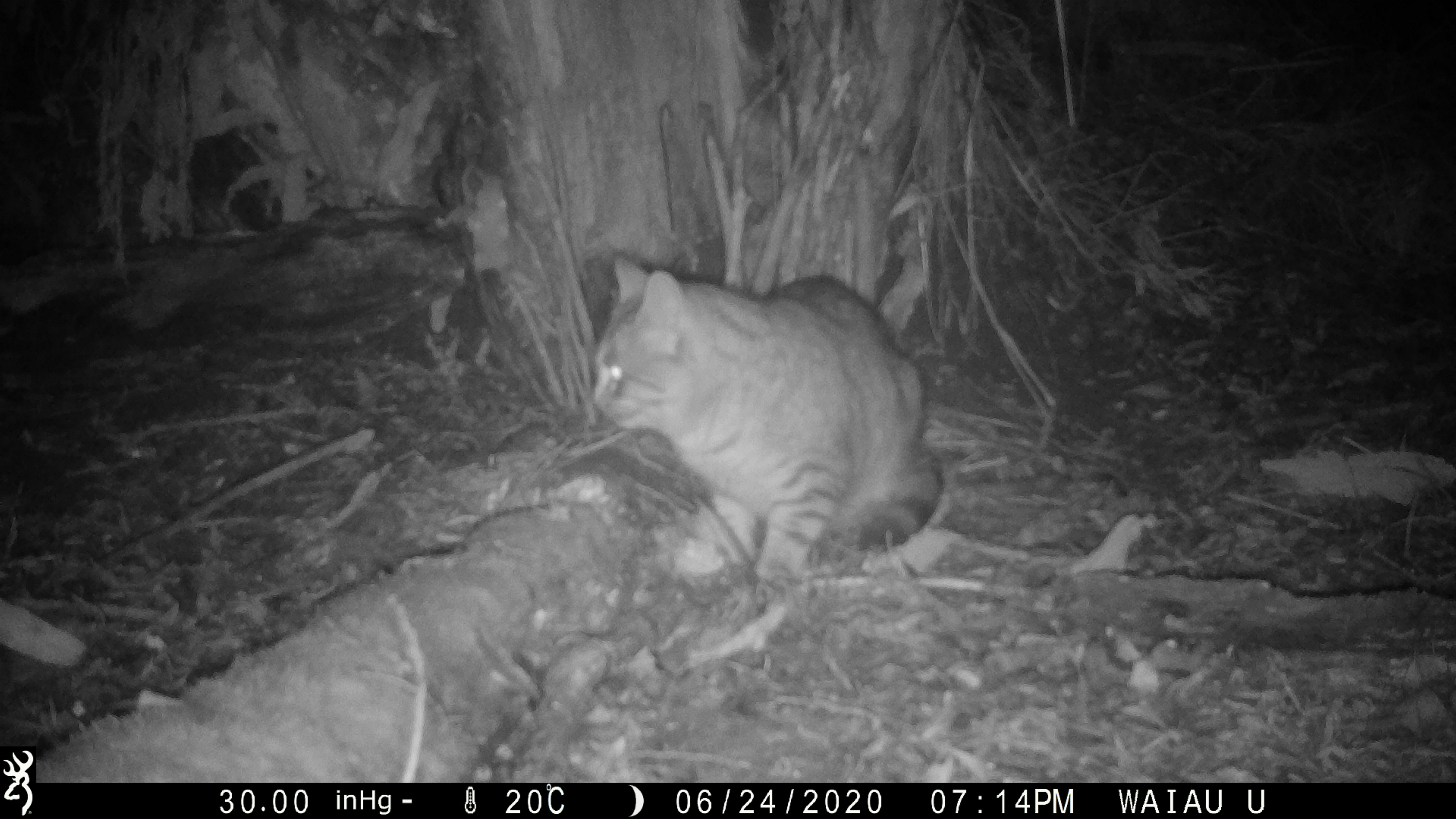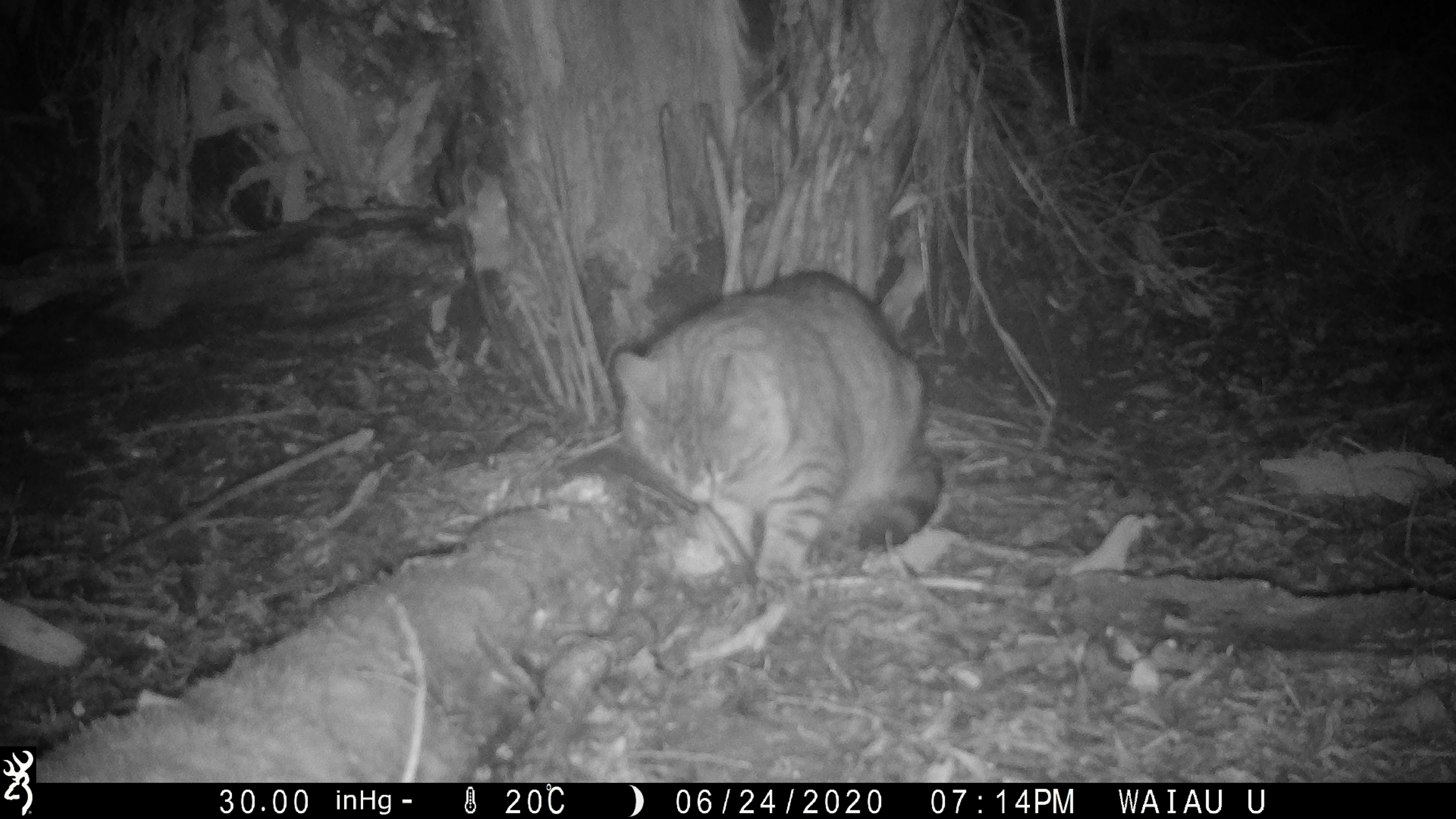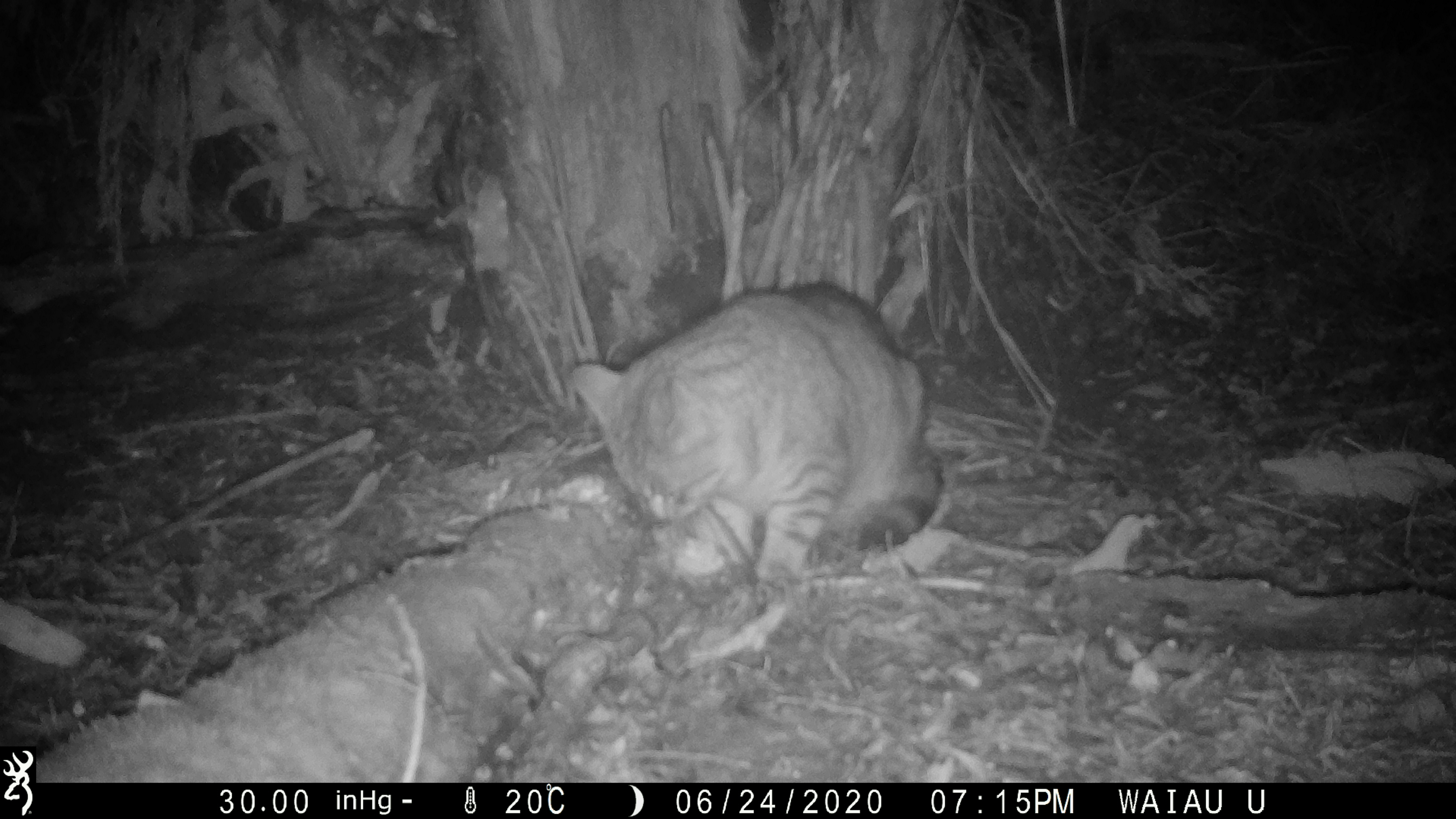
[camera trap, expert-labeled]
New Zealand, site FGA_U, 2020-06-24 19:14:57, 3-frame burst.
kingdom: Animalia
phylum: Chordata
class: Mammalia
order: Carnivora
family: Felidae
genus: Felis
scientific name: Felis catus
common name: domestic cat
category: cat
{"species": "cat (domestic cat) (Felis catus)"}